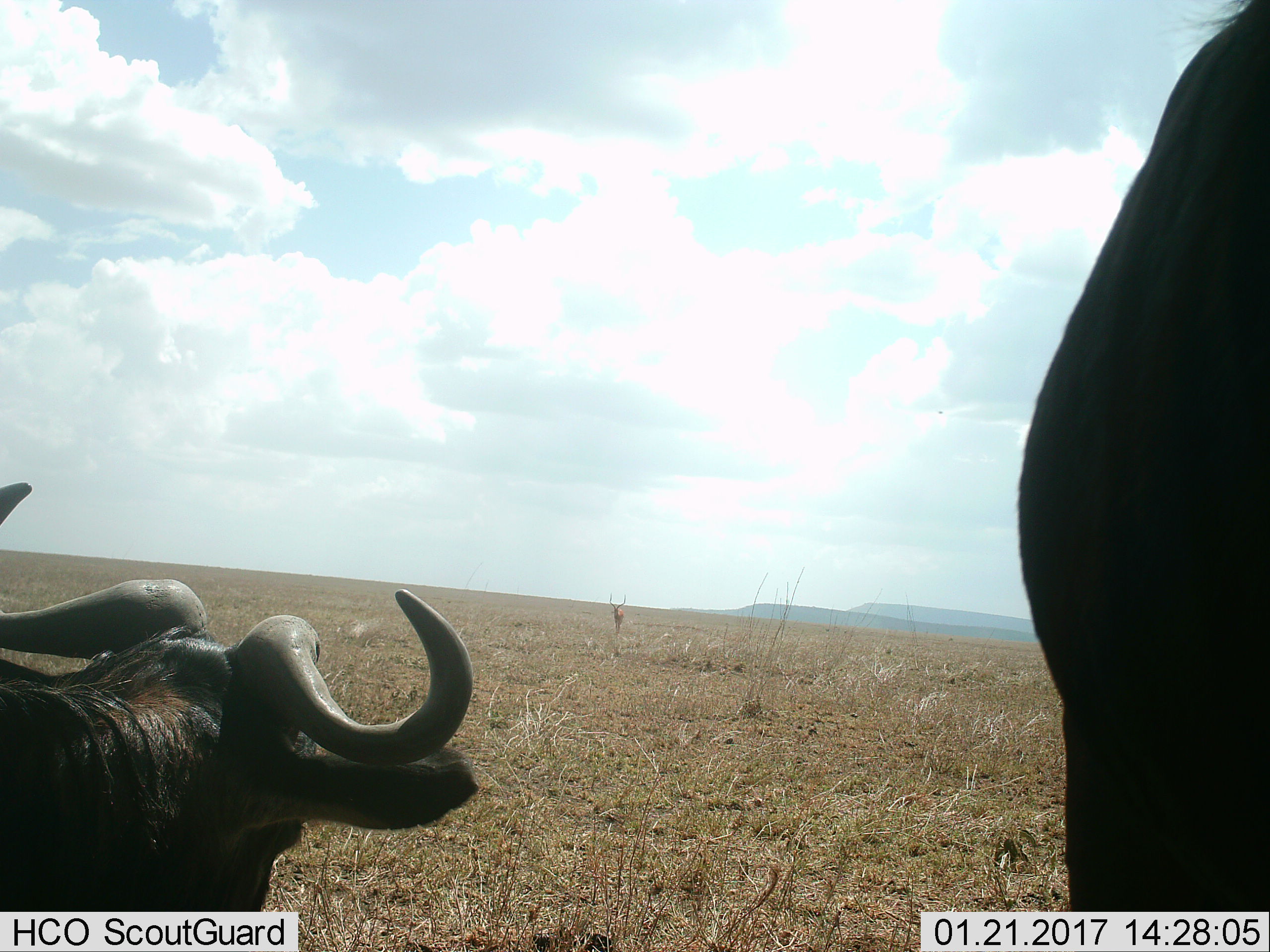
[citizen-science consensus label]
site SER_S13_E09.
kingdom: Animalia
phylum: Chordata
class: Mammalia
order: Artiodactyla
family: Bovidae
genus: Aepyceros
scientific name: Aepyceros melampus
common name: impala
Impala (Aepyceros melampus), count 1. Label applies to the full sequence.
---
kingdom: Animalia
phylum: Chordata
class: Mammalia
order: Artiodactyla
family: Bovidae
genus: Connochaetes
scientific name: Connochaetes taurinus taurinus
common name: blue wildebeest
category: wildebeestblue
Wildebeestblue (blue wildebeest) (Connochaetes taurinus taurinus), count 2. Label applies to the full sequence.